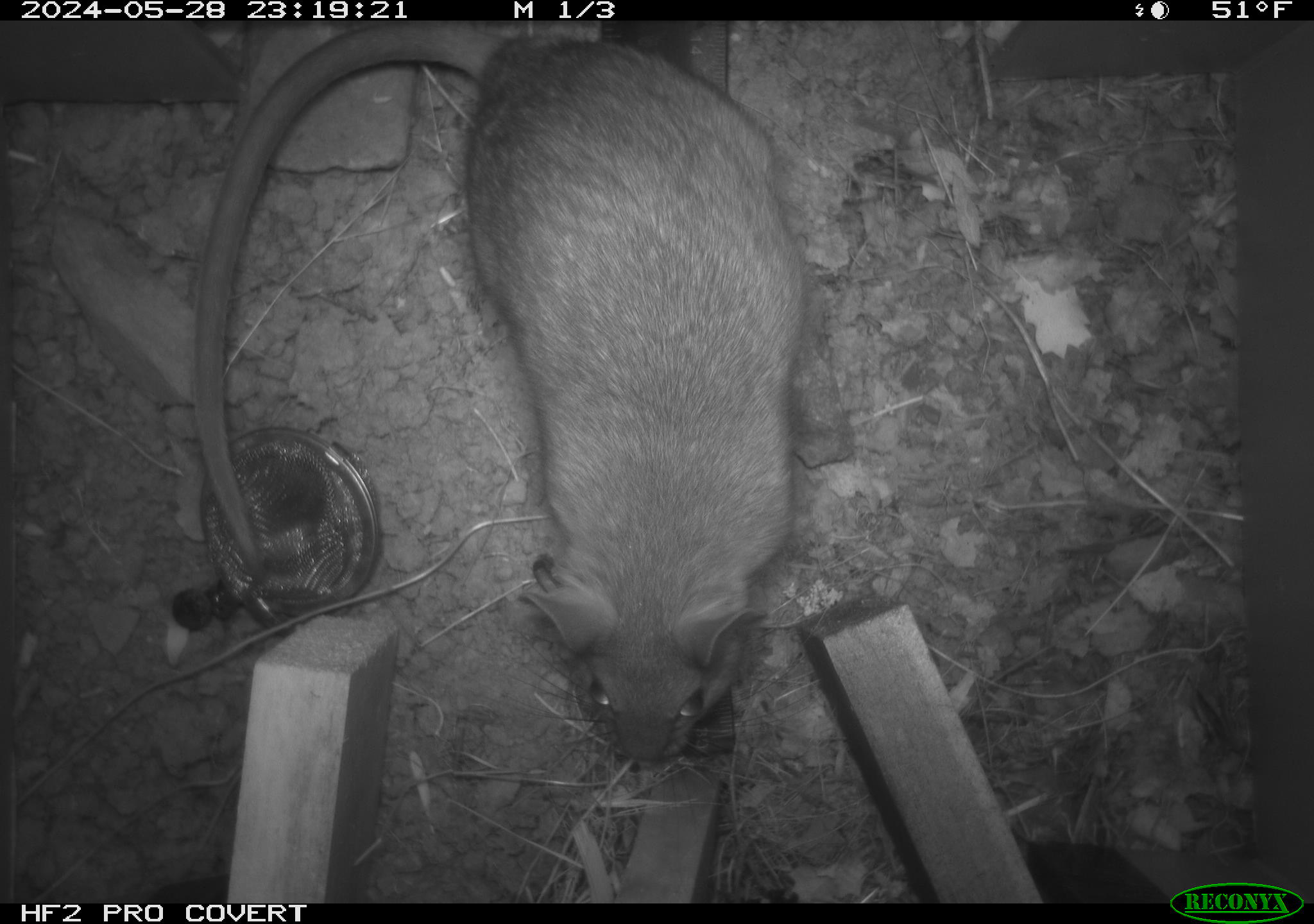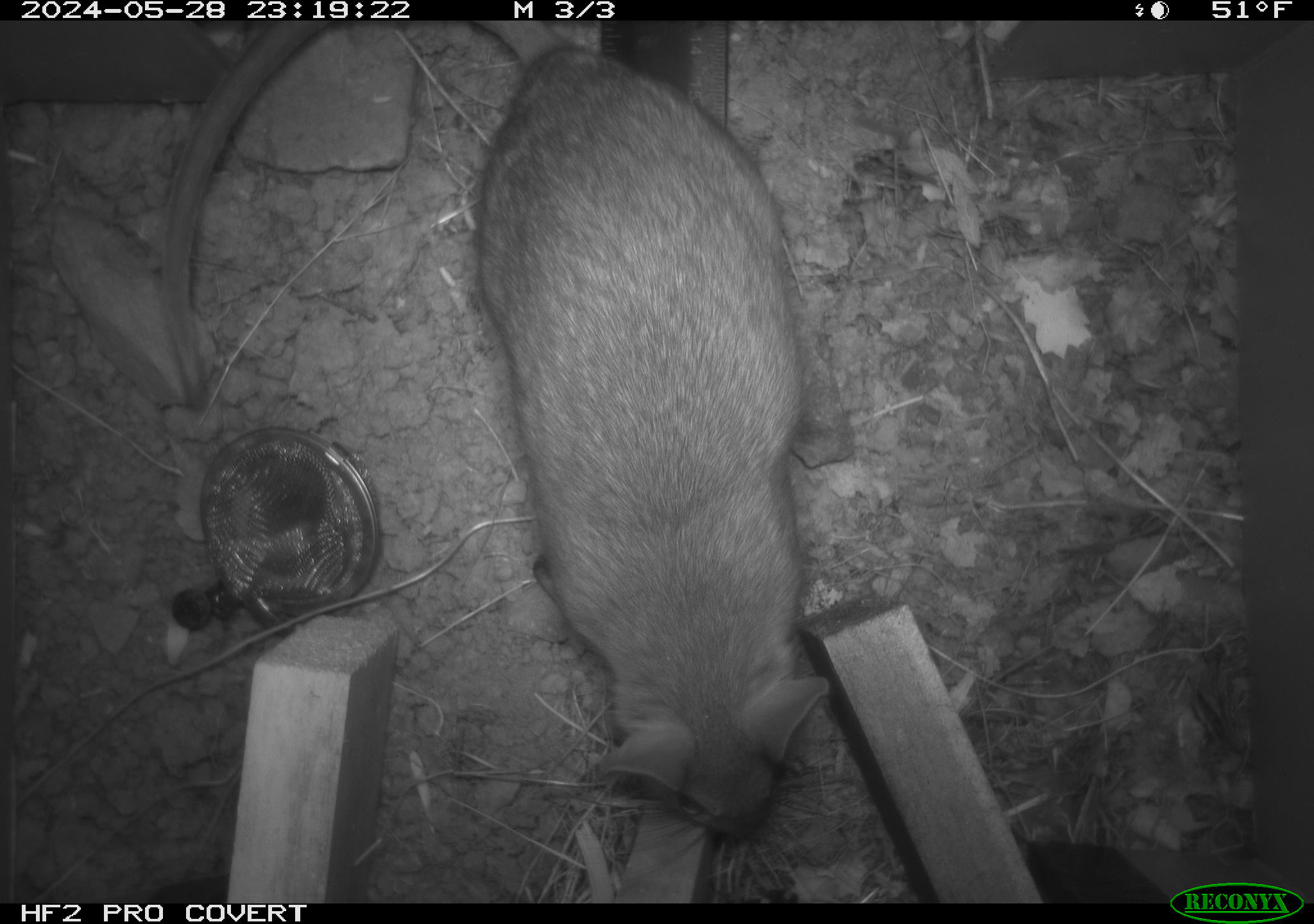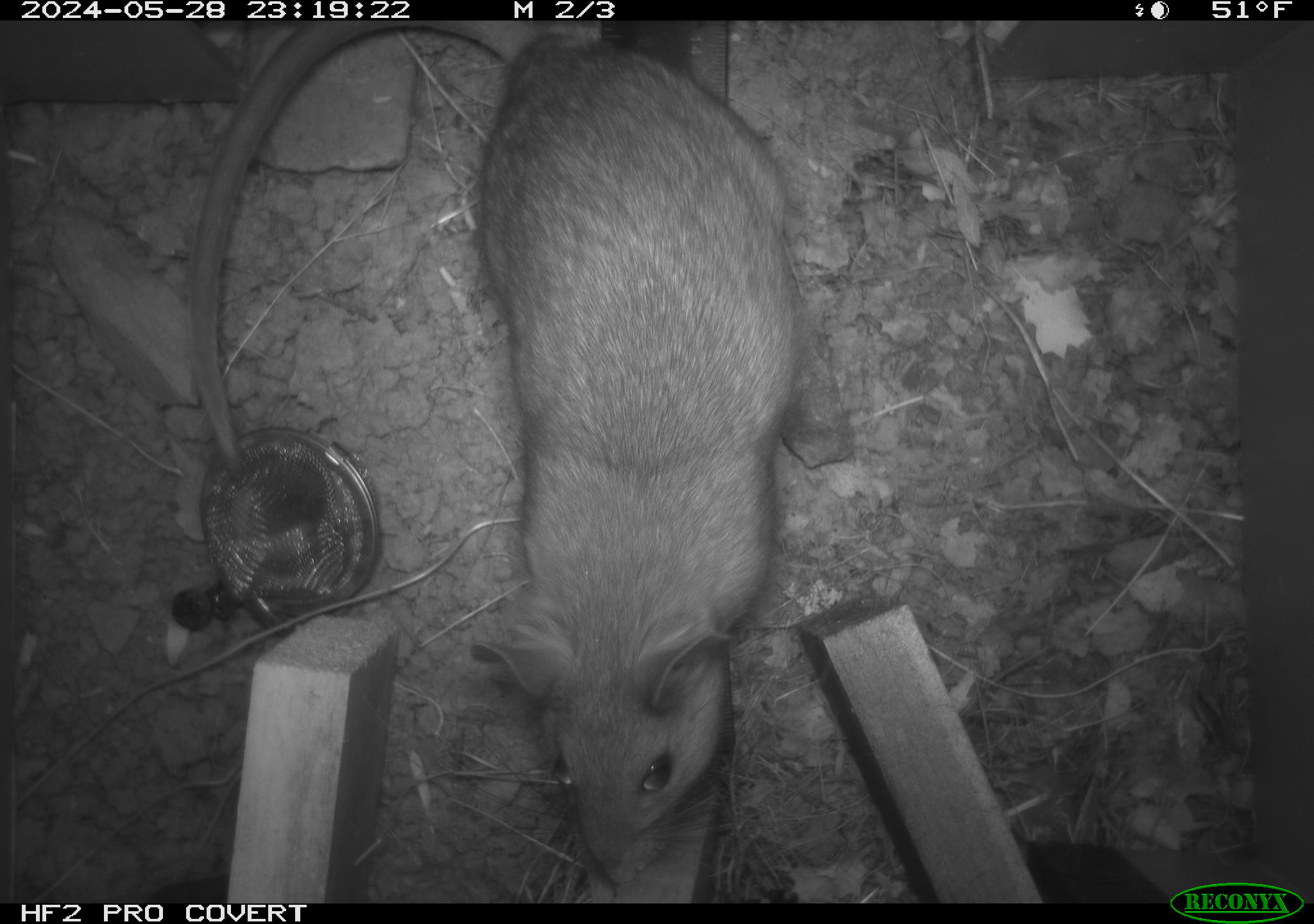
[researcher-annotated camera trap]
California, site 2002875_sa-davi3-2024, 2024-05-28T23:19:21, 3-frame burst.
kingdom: Animalia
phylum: Chordata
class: Mammalia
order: Rodentia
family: Cricetidae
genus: Neotoma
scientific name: Neotoma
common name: pack rat or woodrat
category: neotoma species